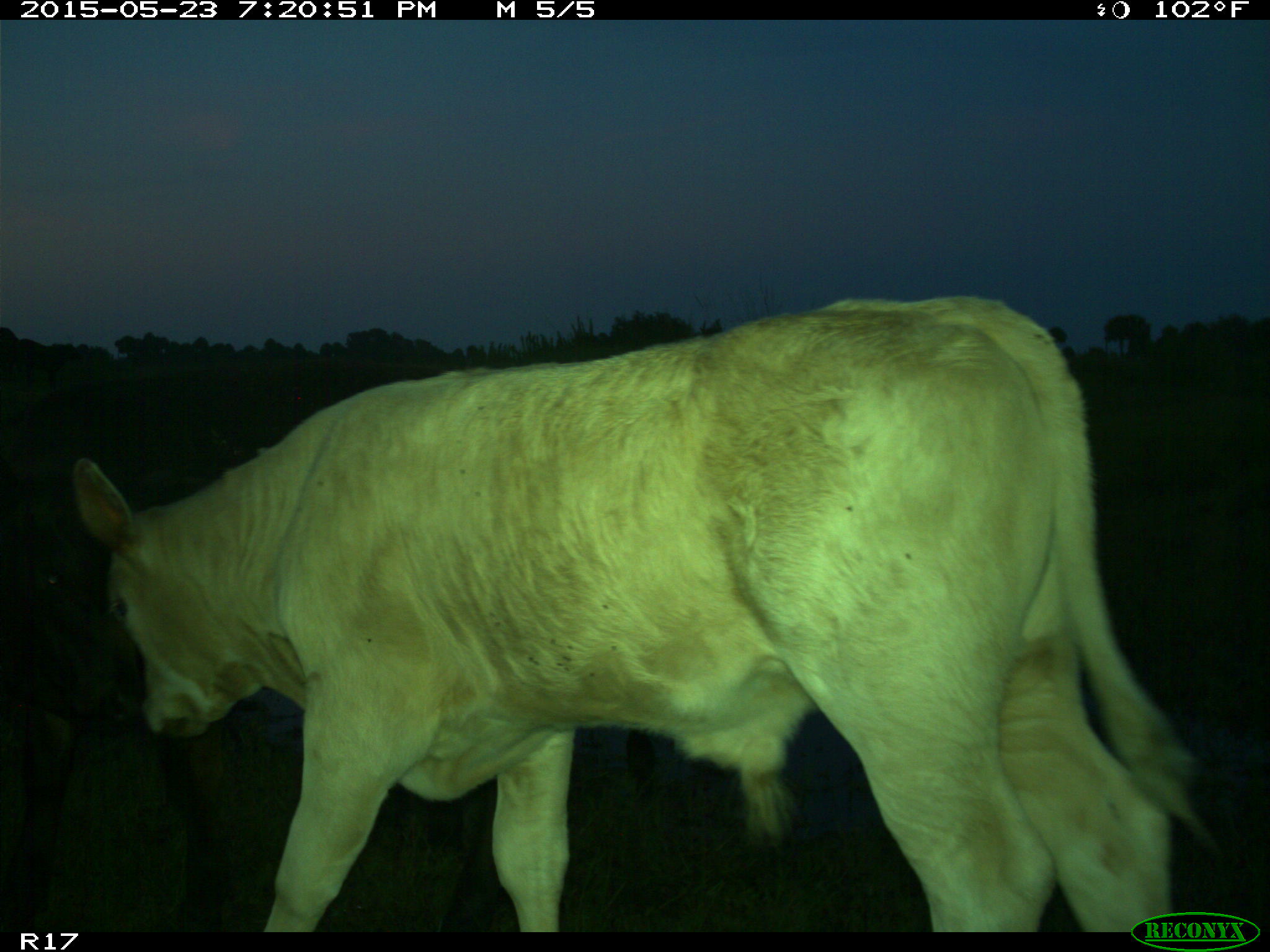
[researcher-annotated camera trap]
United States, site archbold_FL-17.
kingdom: Animalia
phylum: Chordata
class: Mammalia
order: Artiodactyla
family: Bovidae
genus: Bos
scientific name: Bos taurus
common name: domestic cow